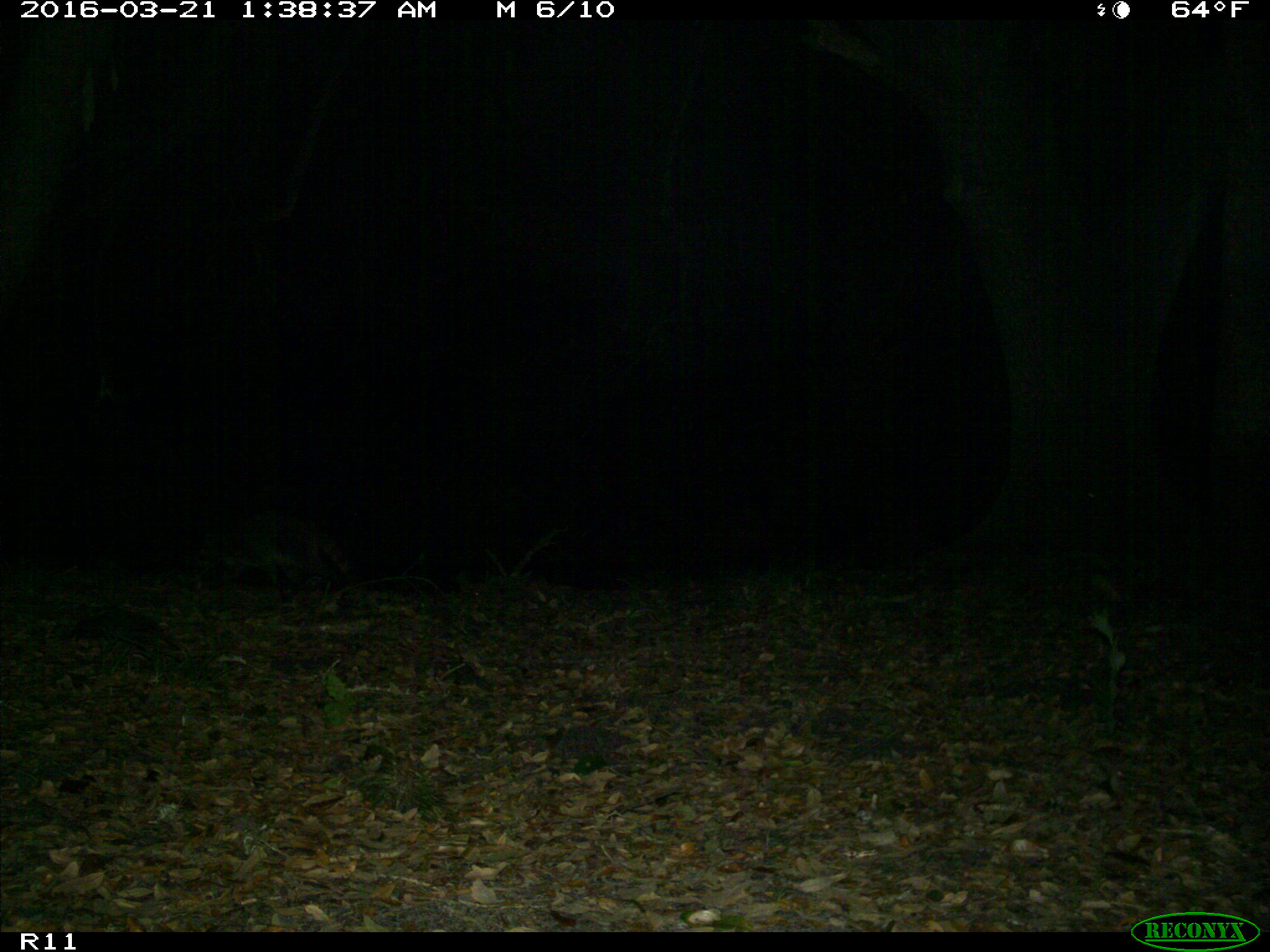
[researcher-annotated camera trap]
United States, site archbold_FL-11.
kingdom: Animalia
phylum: Chordata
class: Mammalia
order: Carnivora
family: Procyonidae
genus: Procyon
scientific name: Procyon lotor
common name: common raccoon